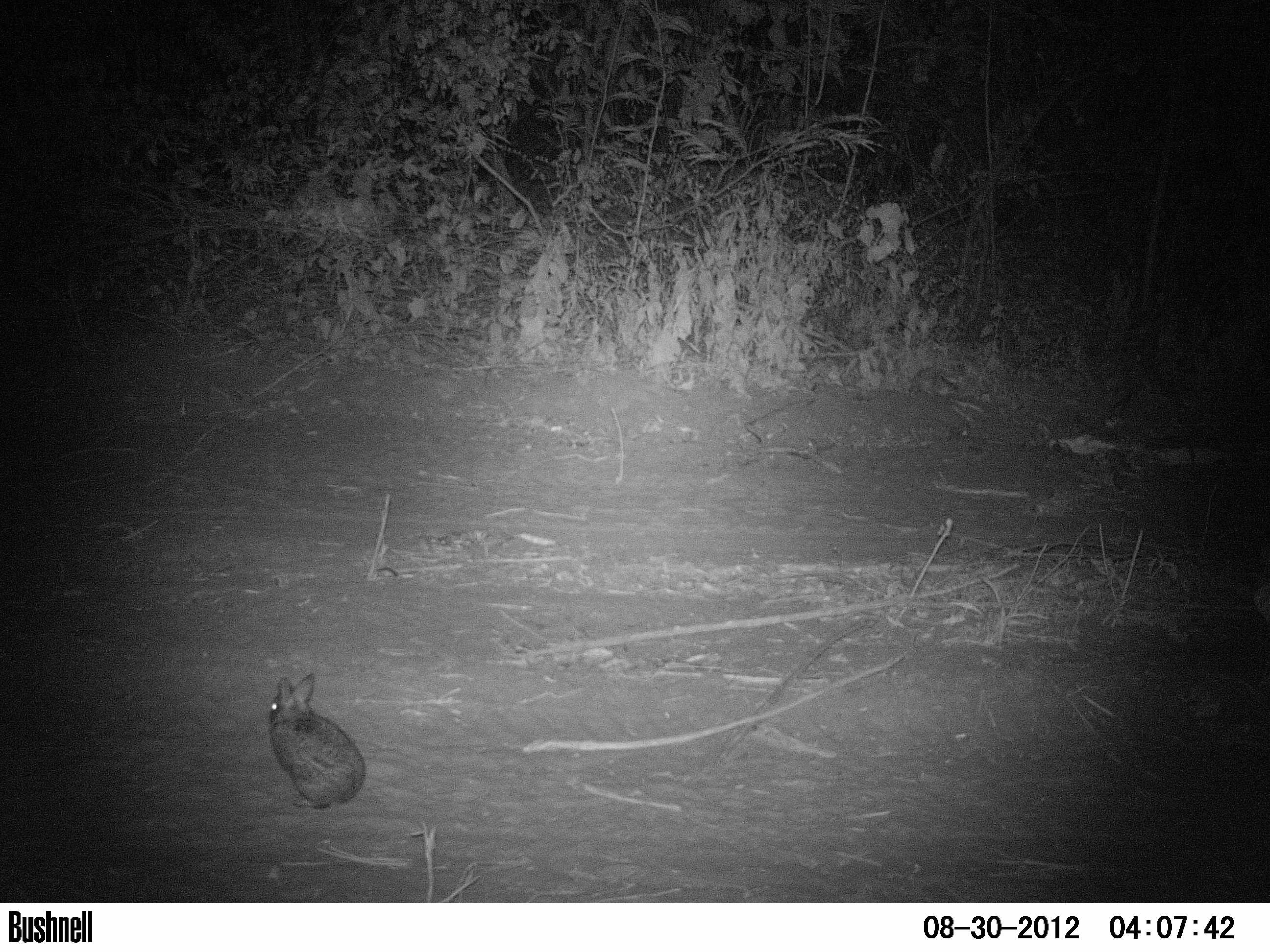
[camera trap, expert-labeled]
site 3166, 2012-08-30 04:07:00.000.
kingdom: Animalia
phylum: Chordata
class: Mammalia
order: Lagomorpha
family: Leporidae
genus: Sylvilagus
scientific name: Sylvilagus brasiliensis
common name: tapeti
Sylvilagus brasiliensis (tapeti), count 1.